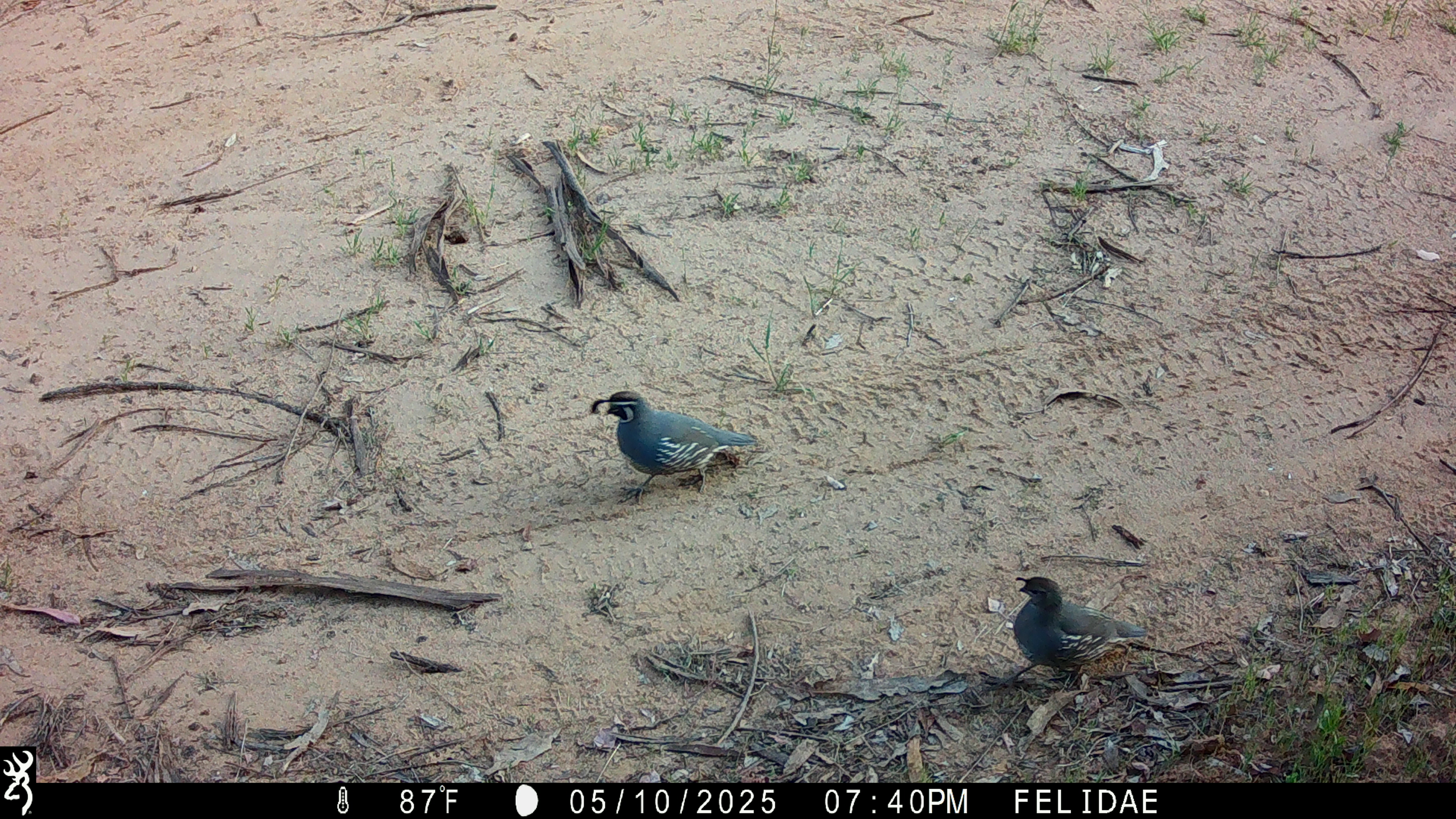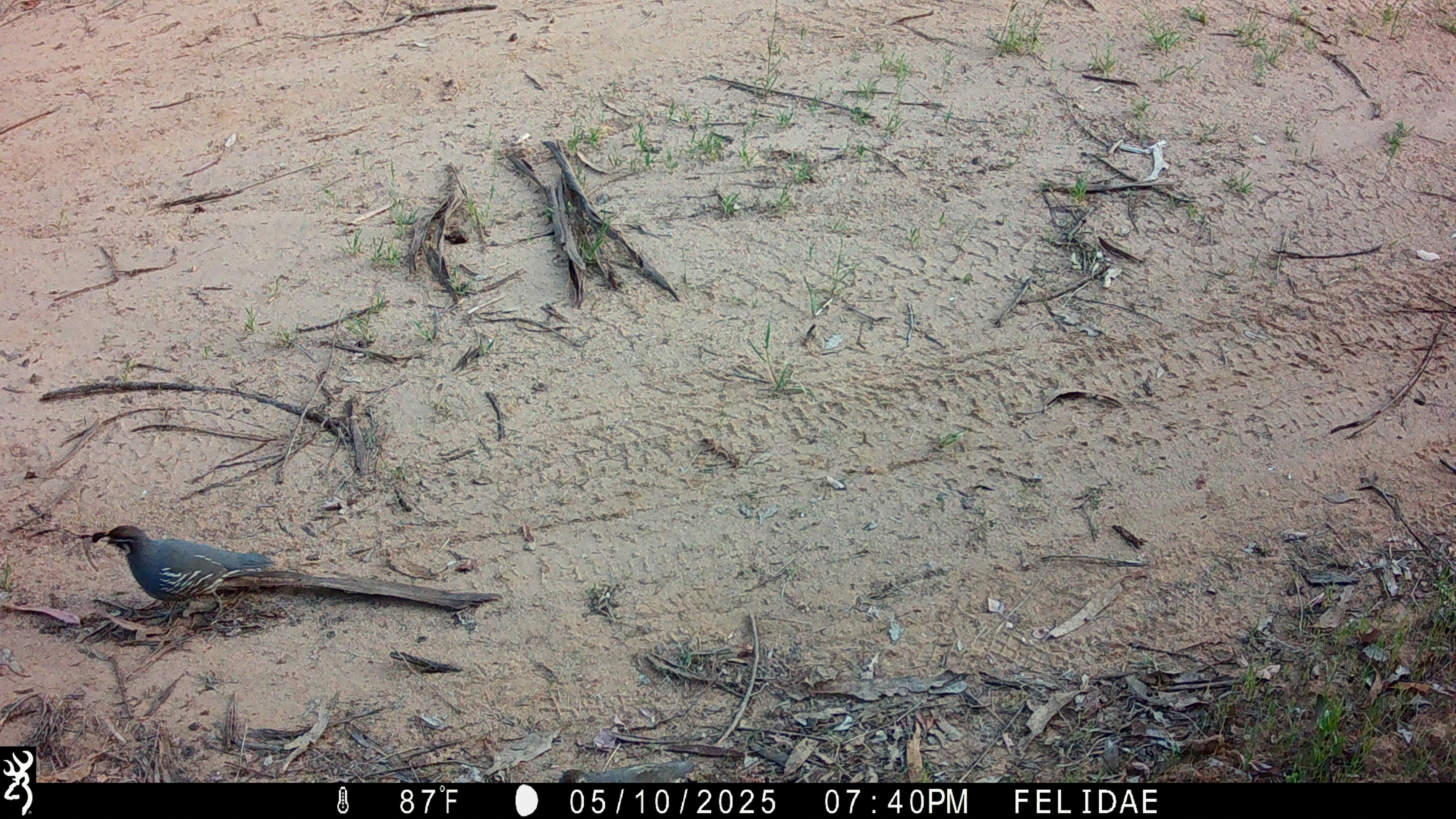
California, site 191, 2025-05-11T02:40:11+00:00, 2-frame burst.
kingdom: Animalia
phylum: Chordata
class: Aves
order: Galliformes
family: Odontophoridae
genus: Callipepla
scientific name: Callipepla californica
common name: california quail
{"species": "california quail (Callipepla californica)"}